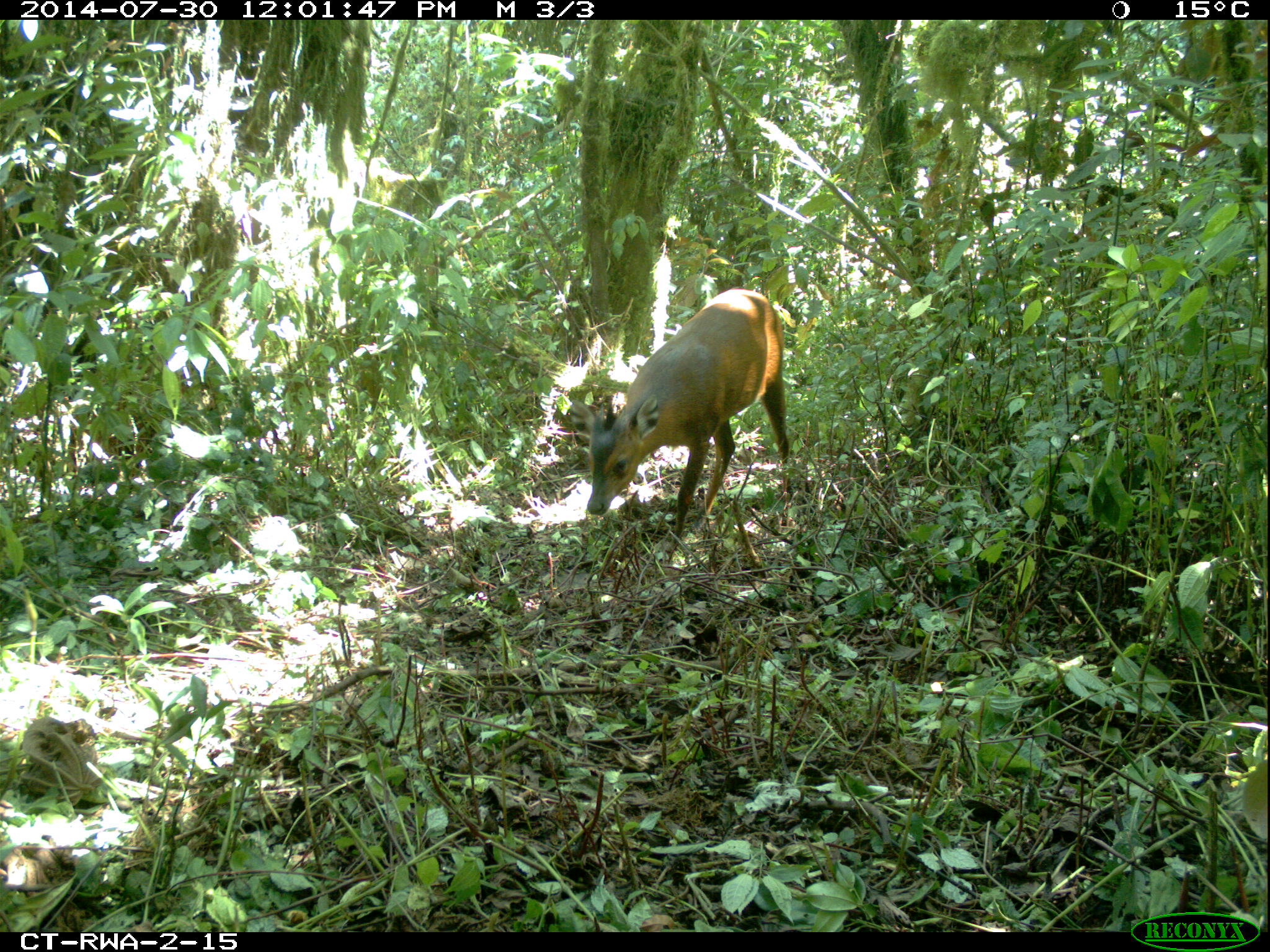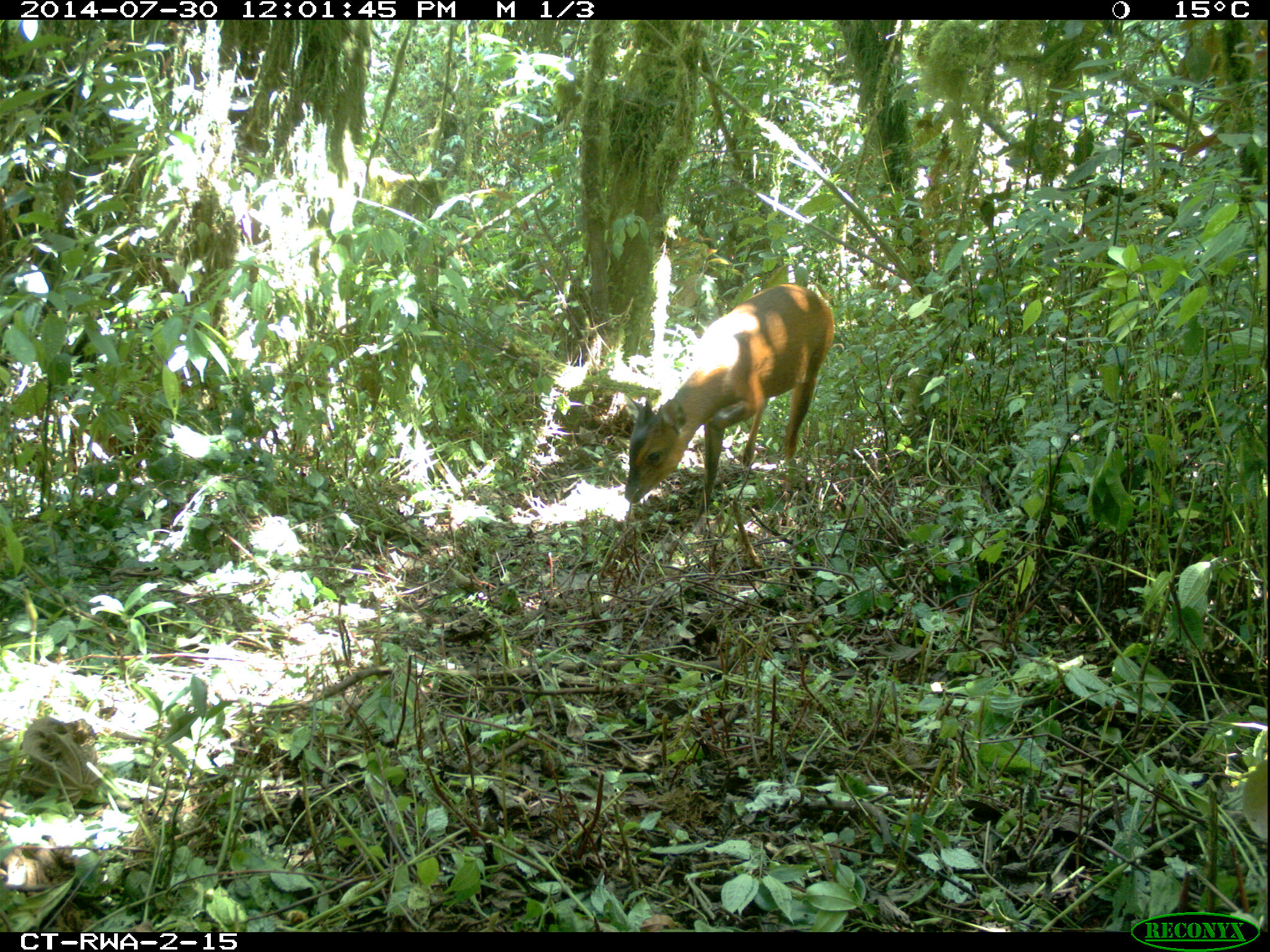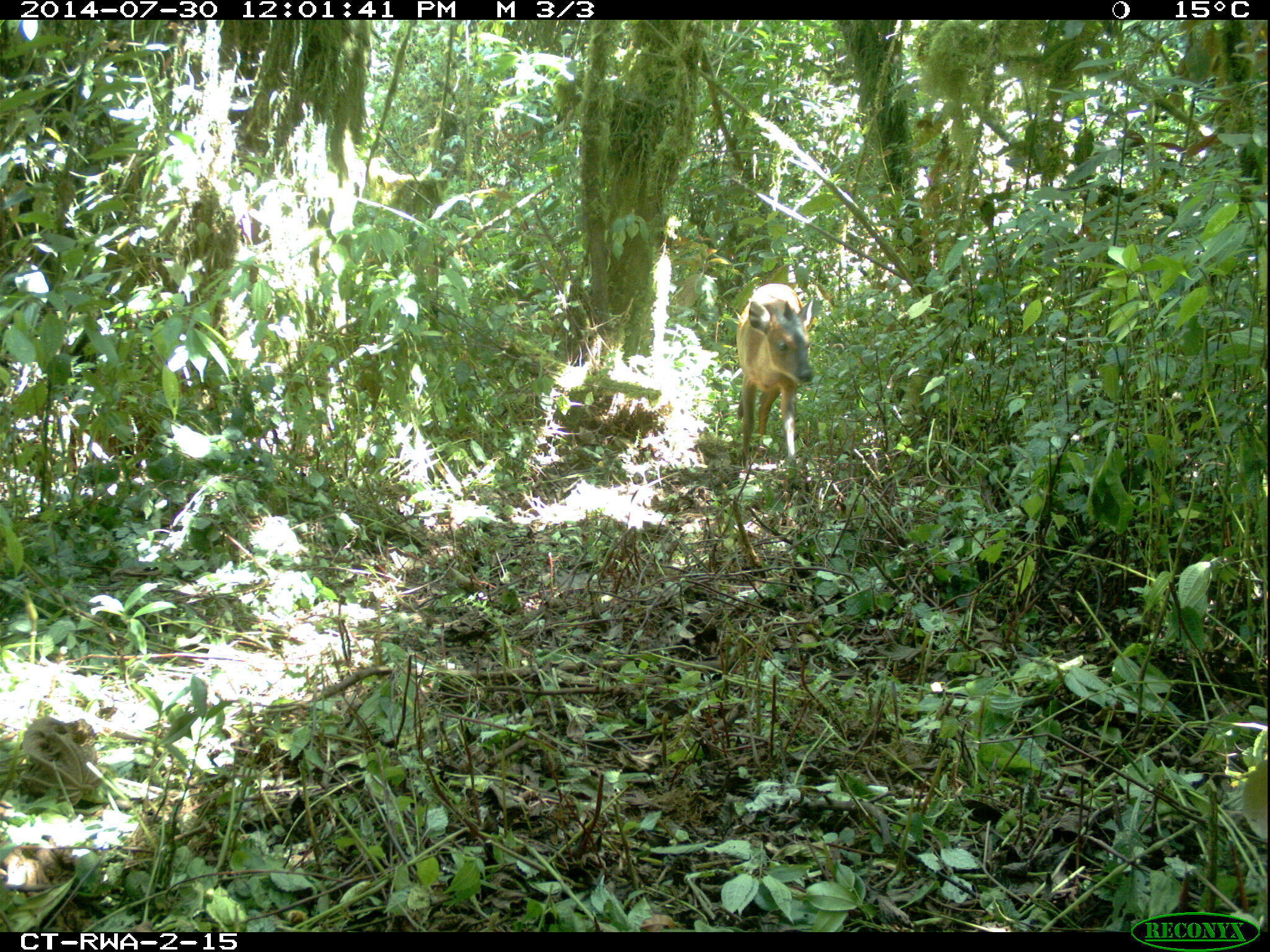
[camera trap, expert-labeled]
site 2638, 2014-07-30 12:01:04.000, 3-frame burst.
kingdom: Animalia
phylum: Chordata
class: Mammalia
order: Artiodactyla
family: Bovidae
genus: Cephalophus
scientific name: Cephalophus nigrifrons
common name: black-fronted duiker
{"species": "Cephalophus nigrifrons (black-fronted duiker)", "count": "1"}